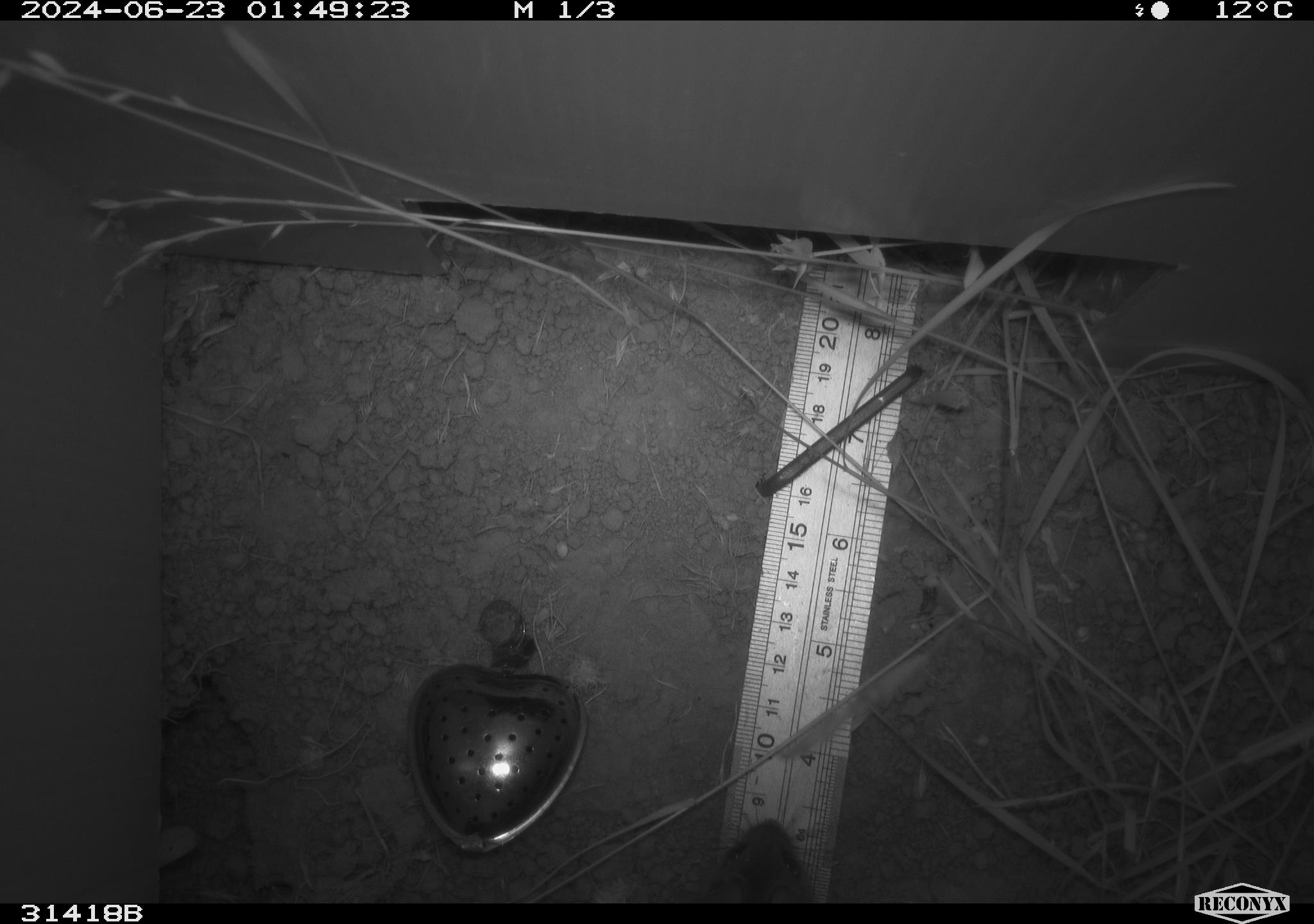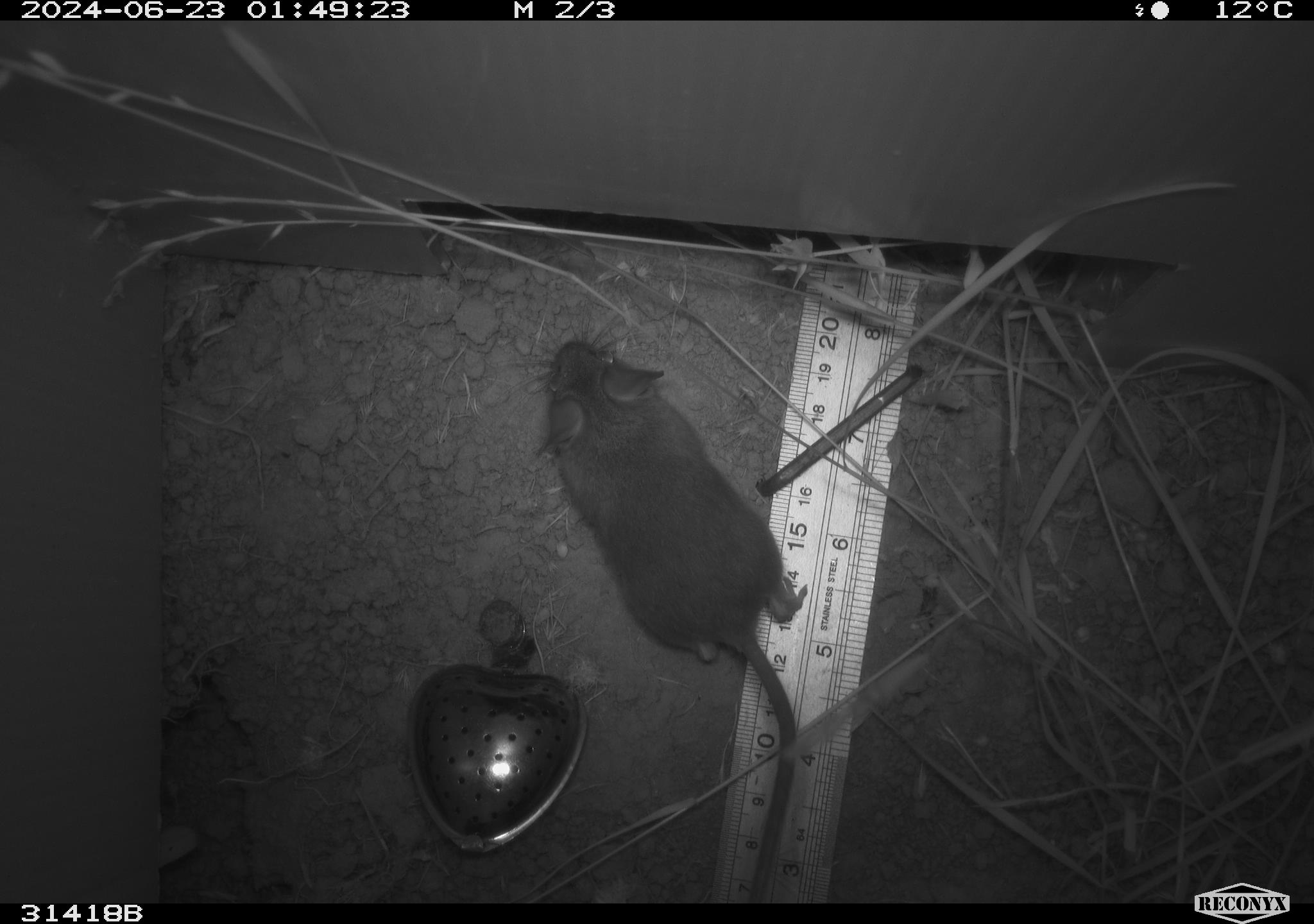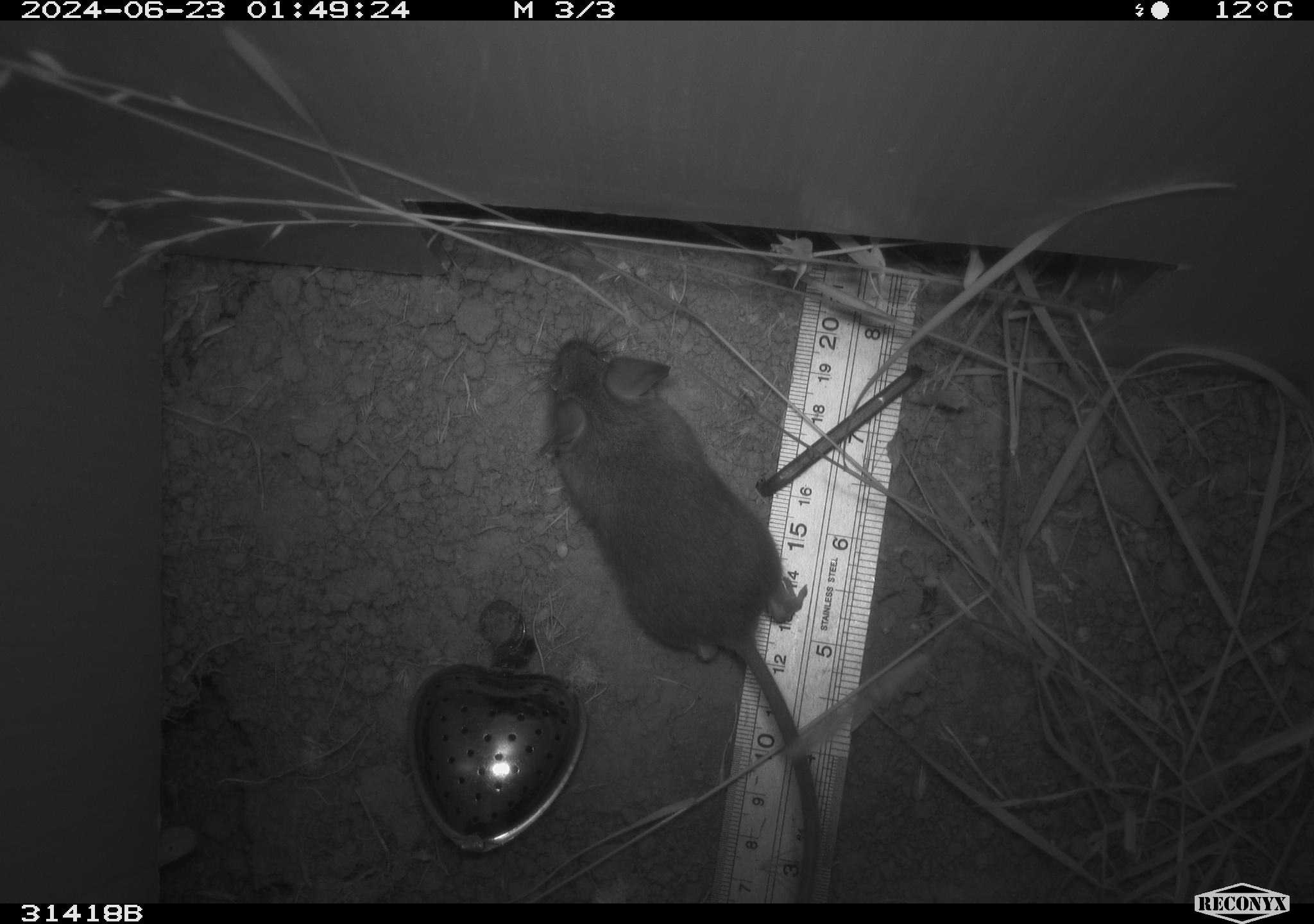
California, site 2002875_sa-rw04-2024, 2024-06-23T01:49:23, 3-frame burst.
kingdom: Animalia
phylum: Chordata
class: Mammalia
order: Rodentia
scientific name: Rodentia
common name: mouse species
Mouse species (Rodentia).